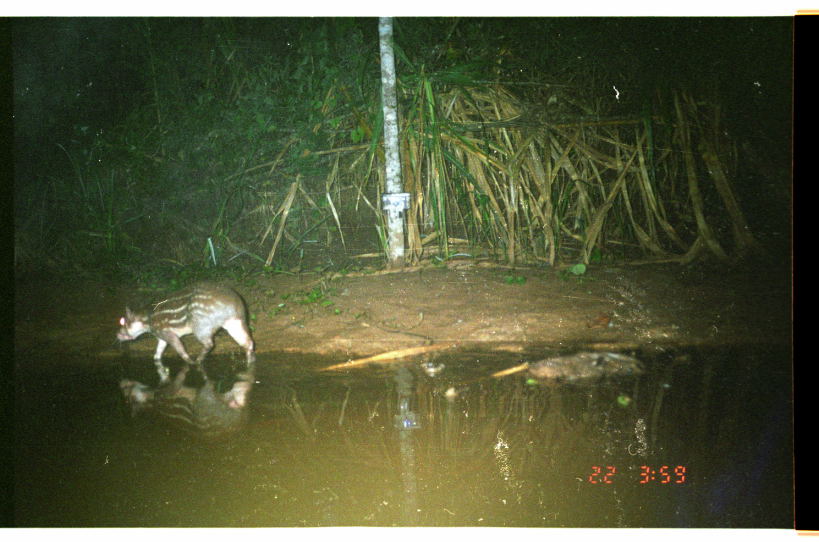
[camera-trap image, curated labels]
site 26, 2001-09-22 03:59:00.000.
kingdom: Animalia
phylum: Chordata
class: Mammalia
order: Rodentia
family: Cuniculidae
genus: Cuniculus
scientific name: Cuniculus paca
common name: spotted paca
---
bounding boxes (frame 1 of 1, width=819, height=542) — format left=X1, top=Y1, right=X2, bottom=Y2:
cuniculus paca: left=116, top=281, right=258, bottom=366